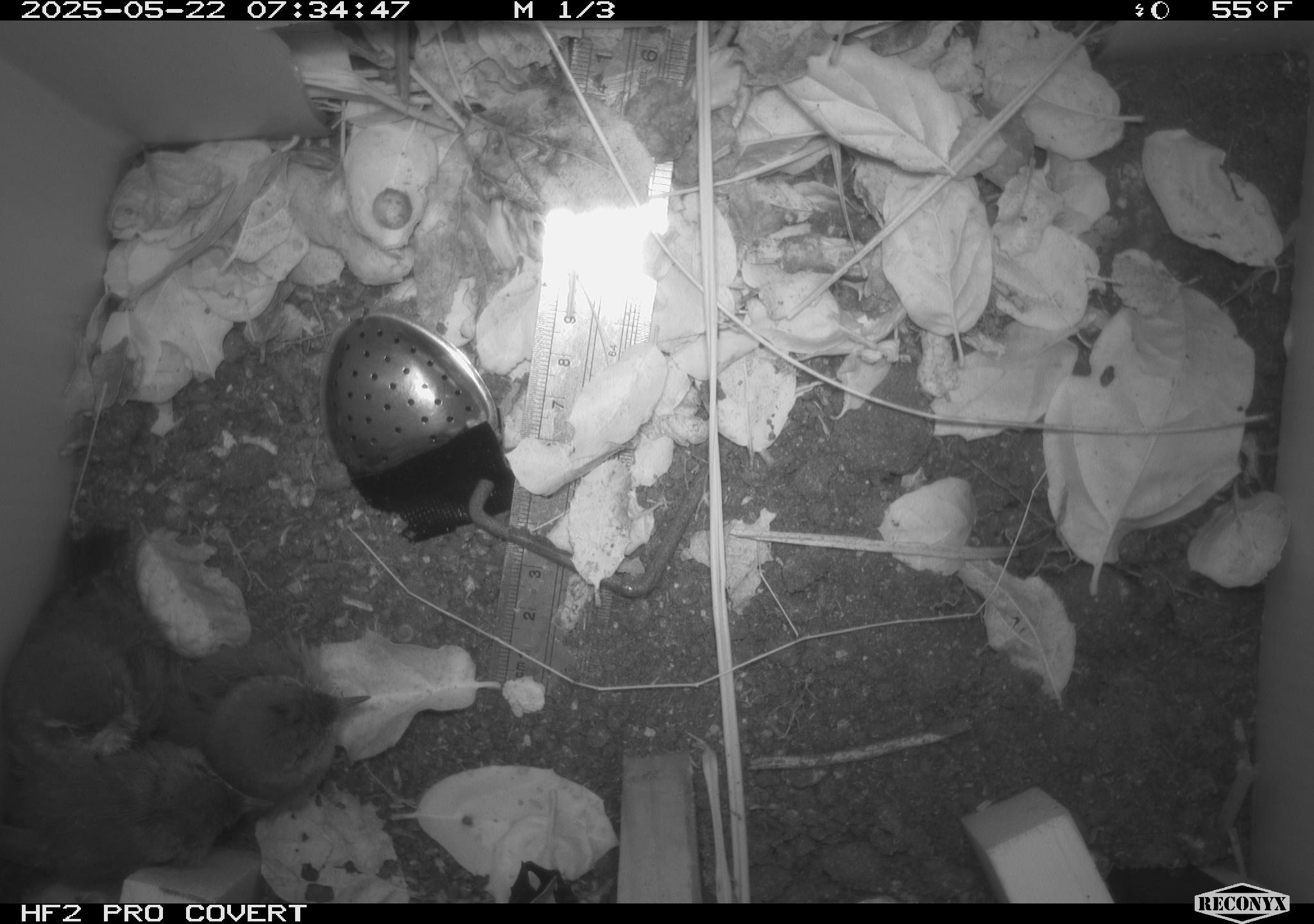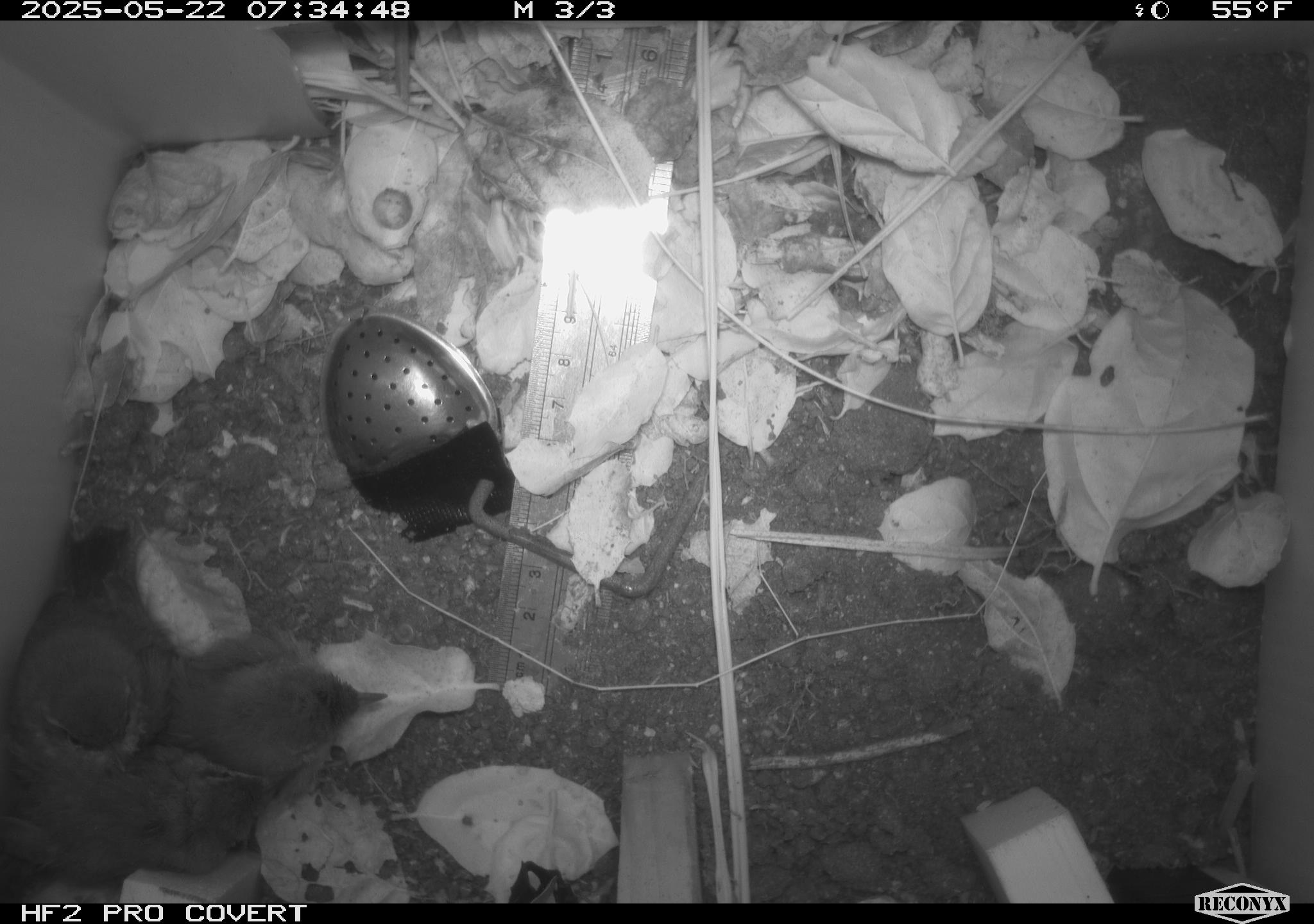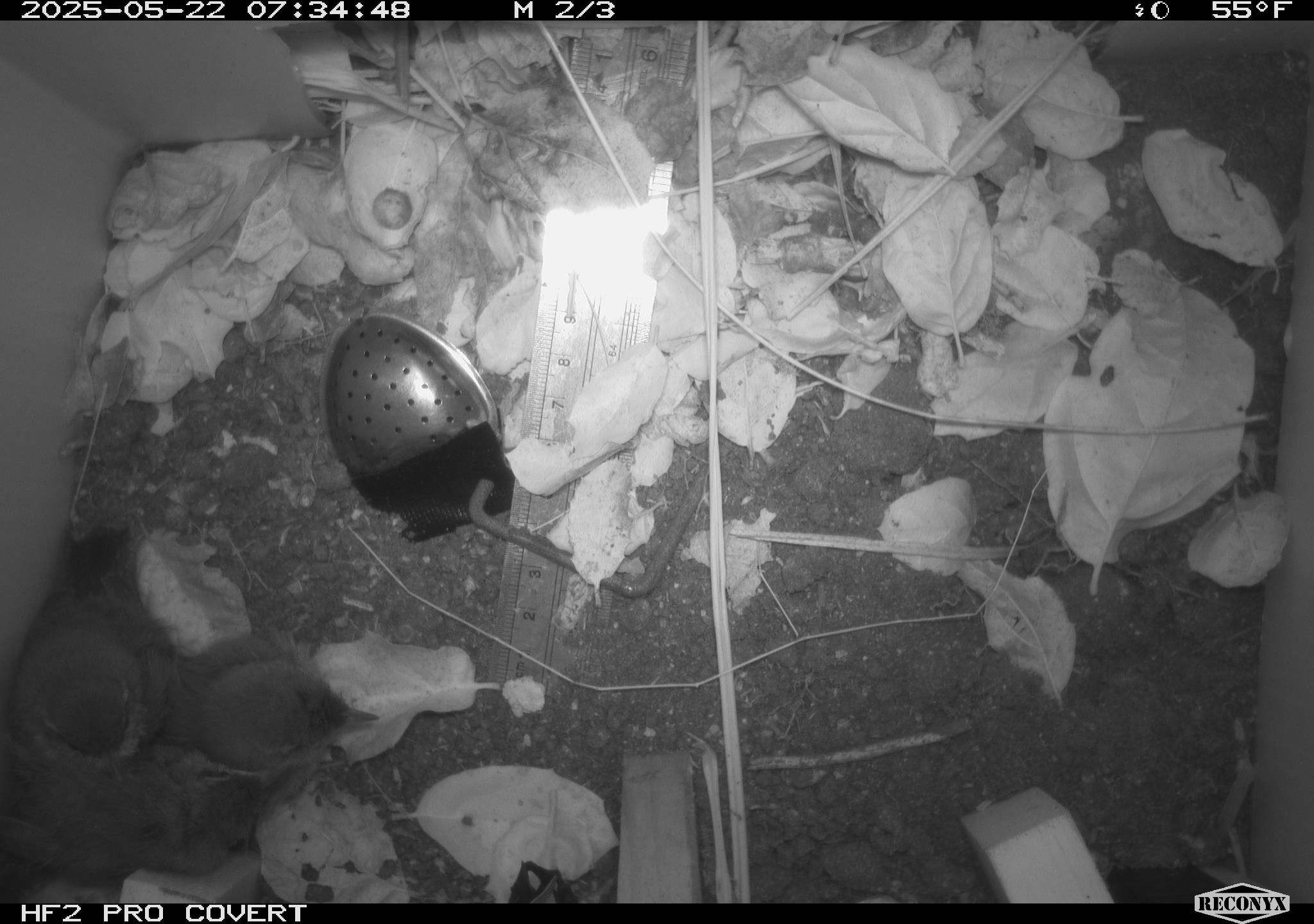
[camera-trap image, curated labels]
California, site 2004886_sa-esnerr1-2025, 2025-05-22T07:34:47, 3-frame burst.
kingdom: Animalia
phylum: Chordata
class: Aves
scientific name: Aves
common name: bird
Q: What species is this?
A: Bird (Aves).